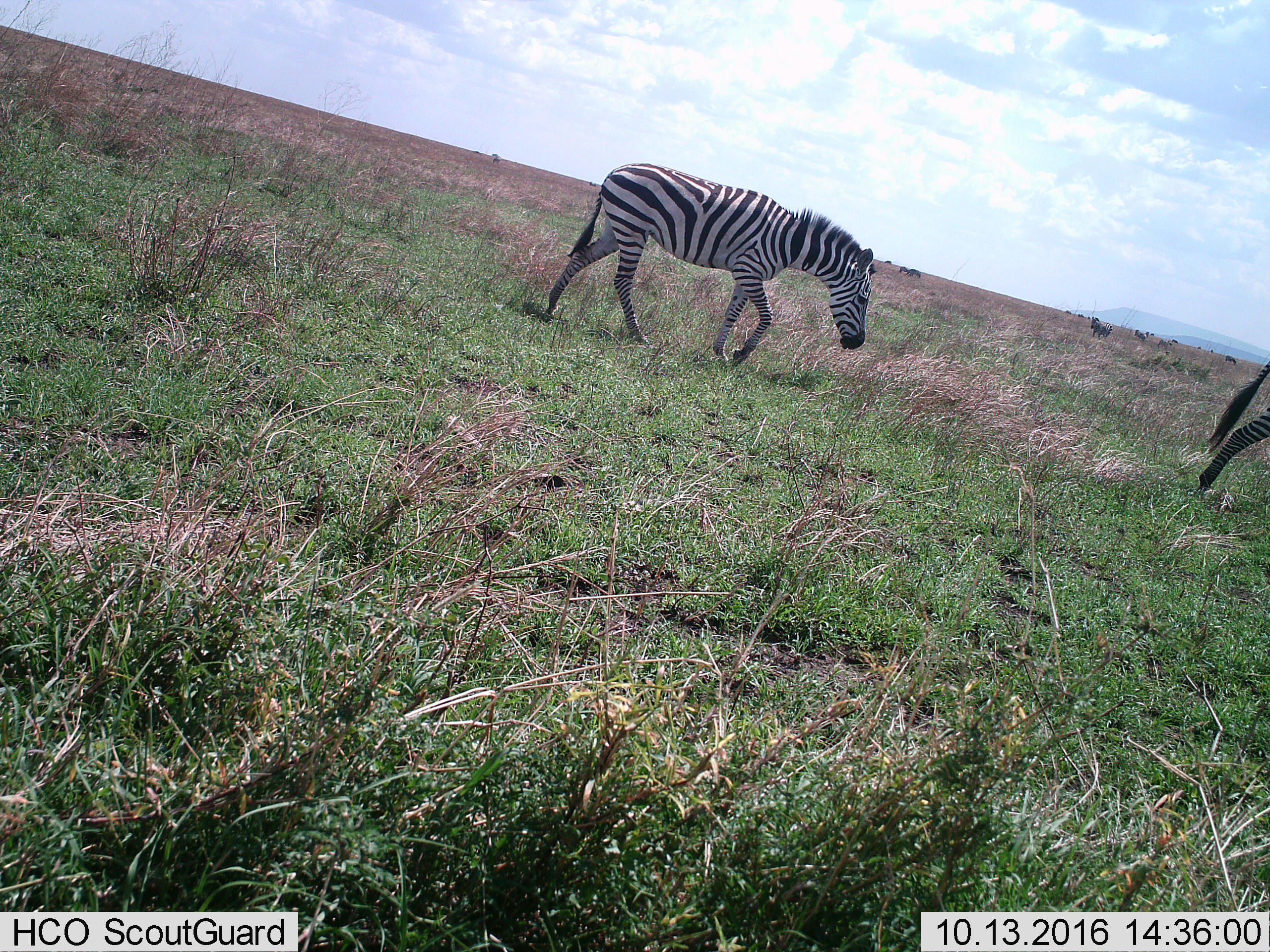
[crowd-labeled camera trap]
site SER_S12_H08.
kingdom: Animalia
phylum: Chordata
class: Mammalia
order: Perissodactyla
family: Equidae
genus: Equus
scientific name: Equus quagga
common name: plains zebra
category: zebraplains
Zebraplains (plains zebra) (Equus quagga), count 2. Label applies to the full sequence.